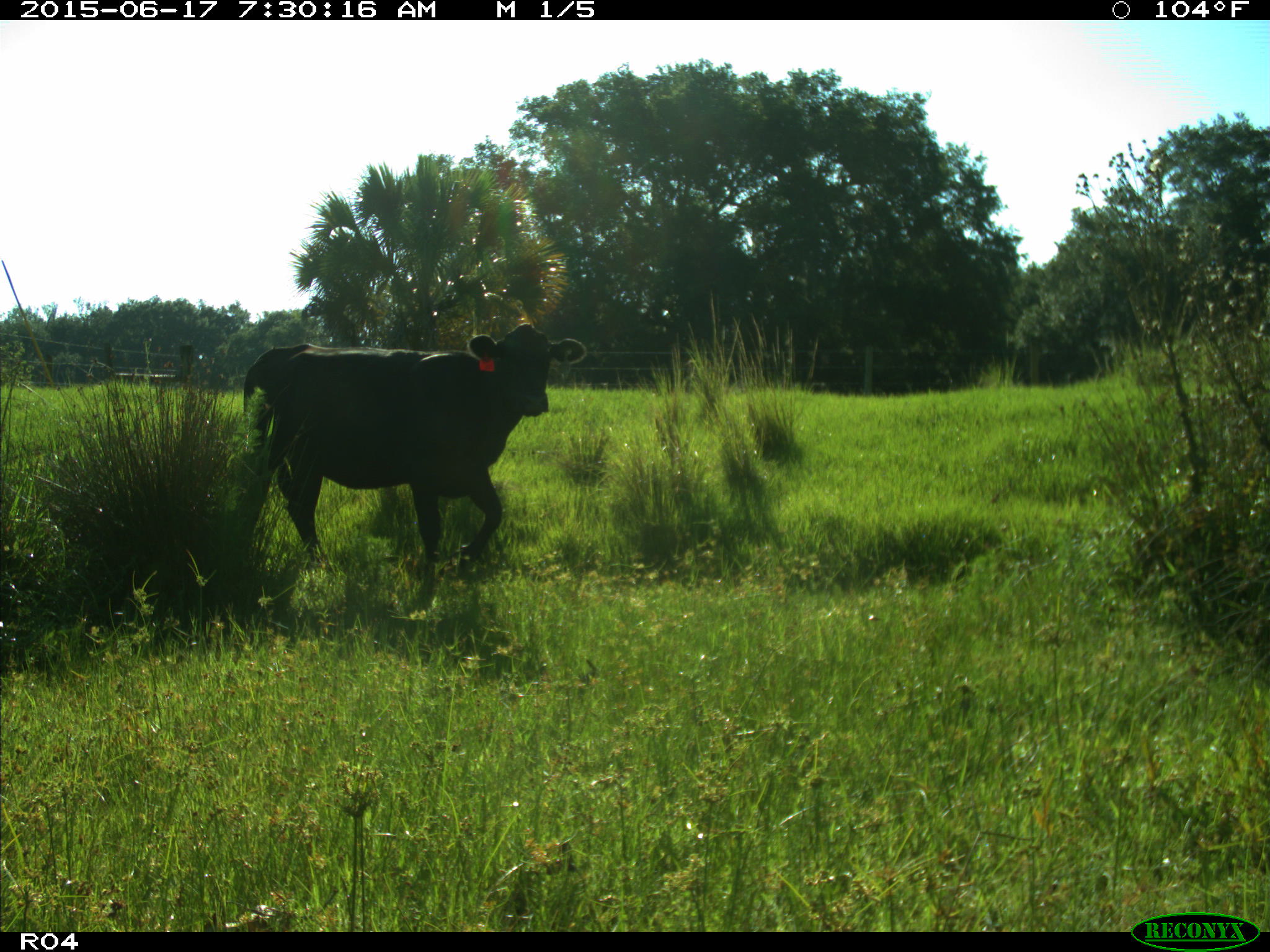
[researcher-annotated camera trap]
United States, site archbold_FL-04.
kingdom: Animalia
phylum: Chordata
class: Mammalia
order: Artiodactyla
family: Bovidae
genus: Bos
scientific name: Bos taurus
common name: domestic cow